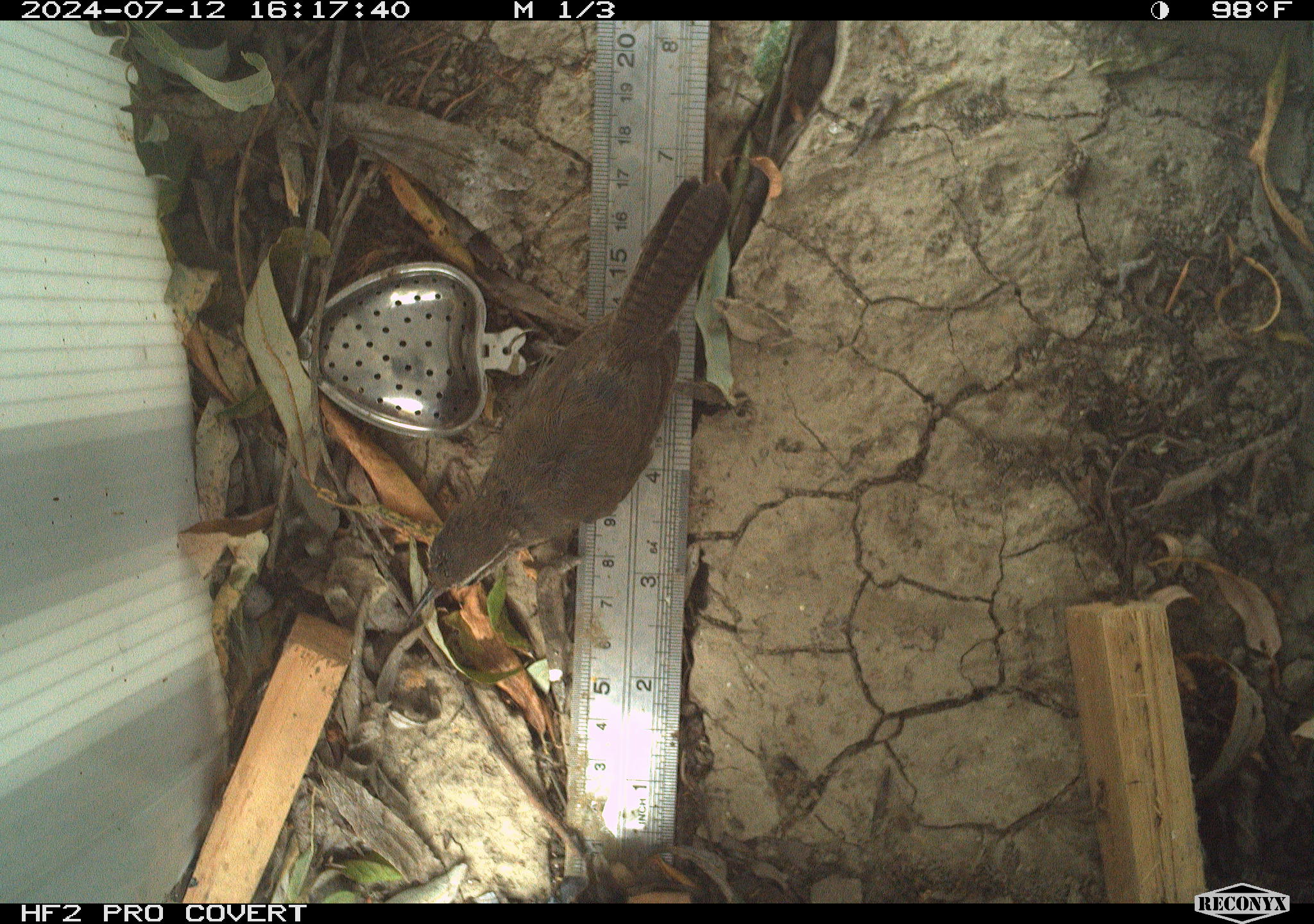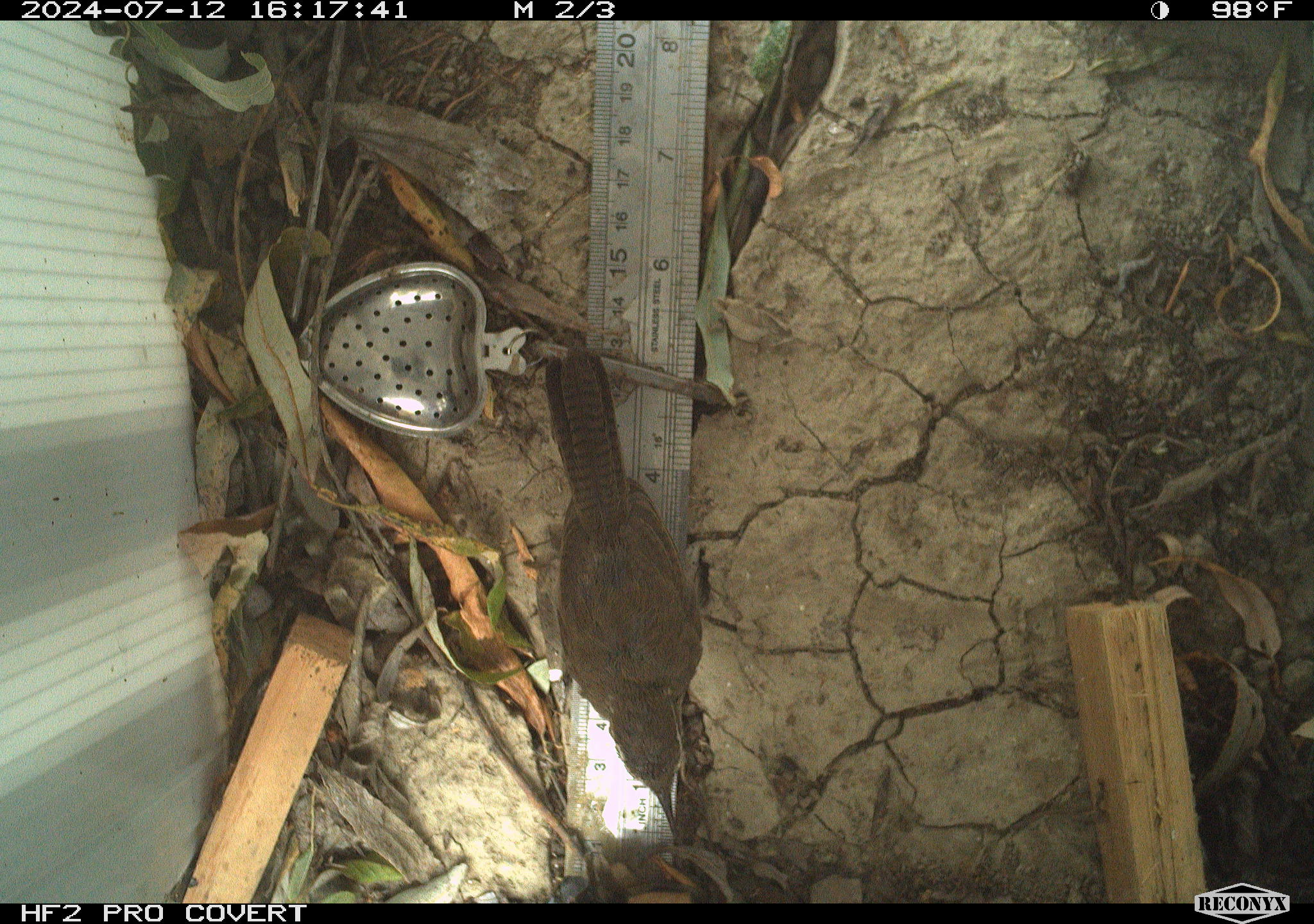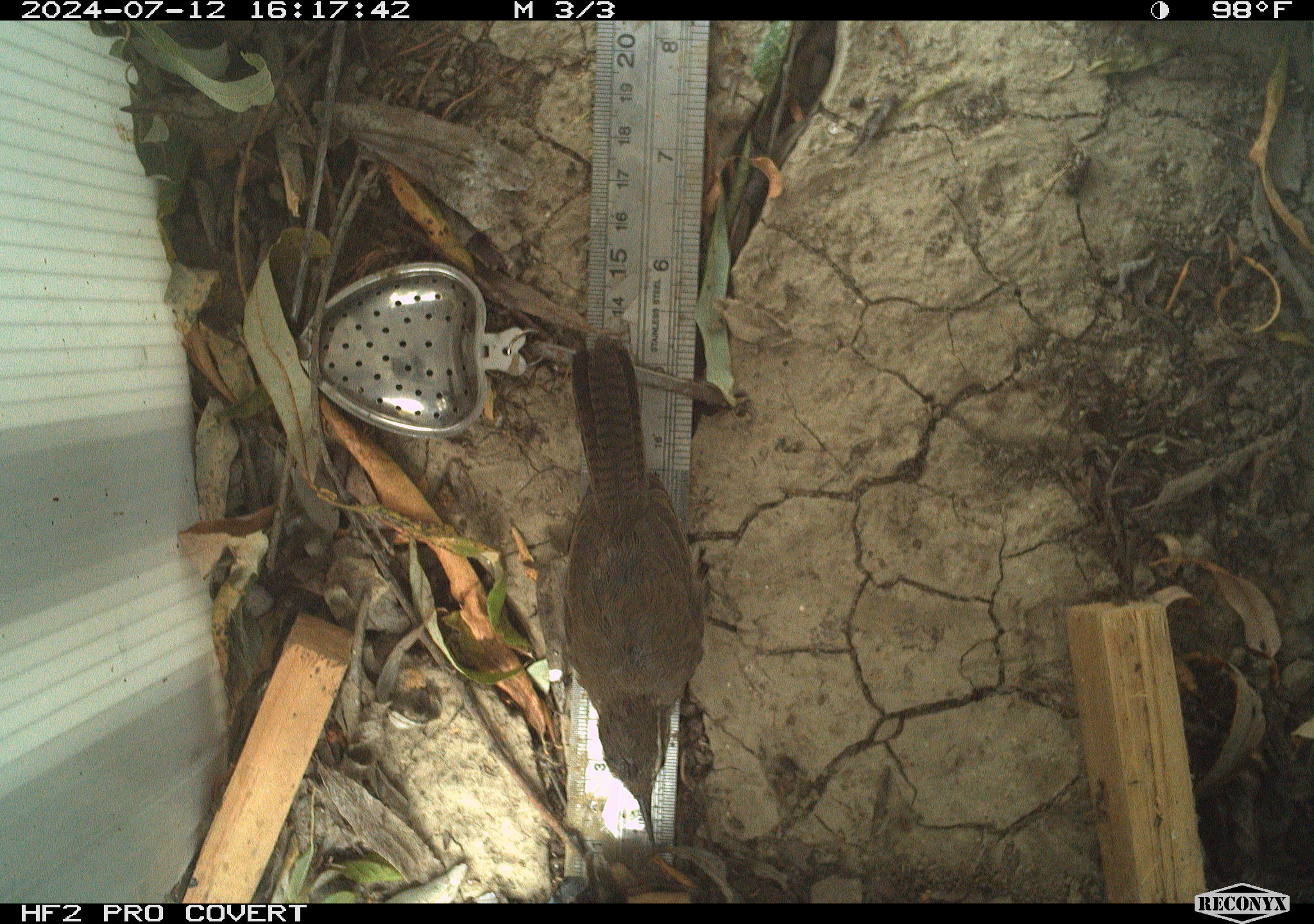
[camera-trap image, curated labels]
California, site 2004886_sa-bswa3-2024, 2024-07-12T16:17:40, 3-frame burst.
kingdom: Animalia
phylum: Chordata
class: Aves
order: Passeriformes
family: Troglodytidae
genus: Thryomanes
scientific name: Thryomanes bewickii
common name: bewick's wren